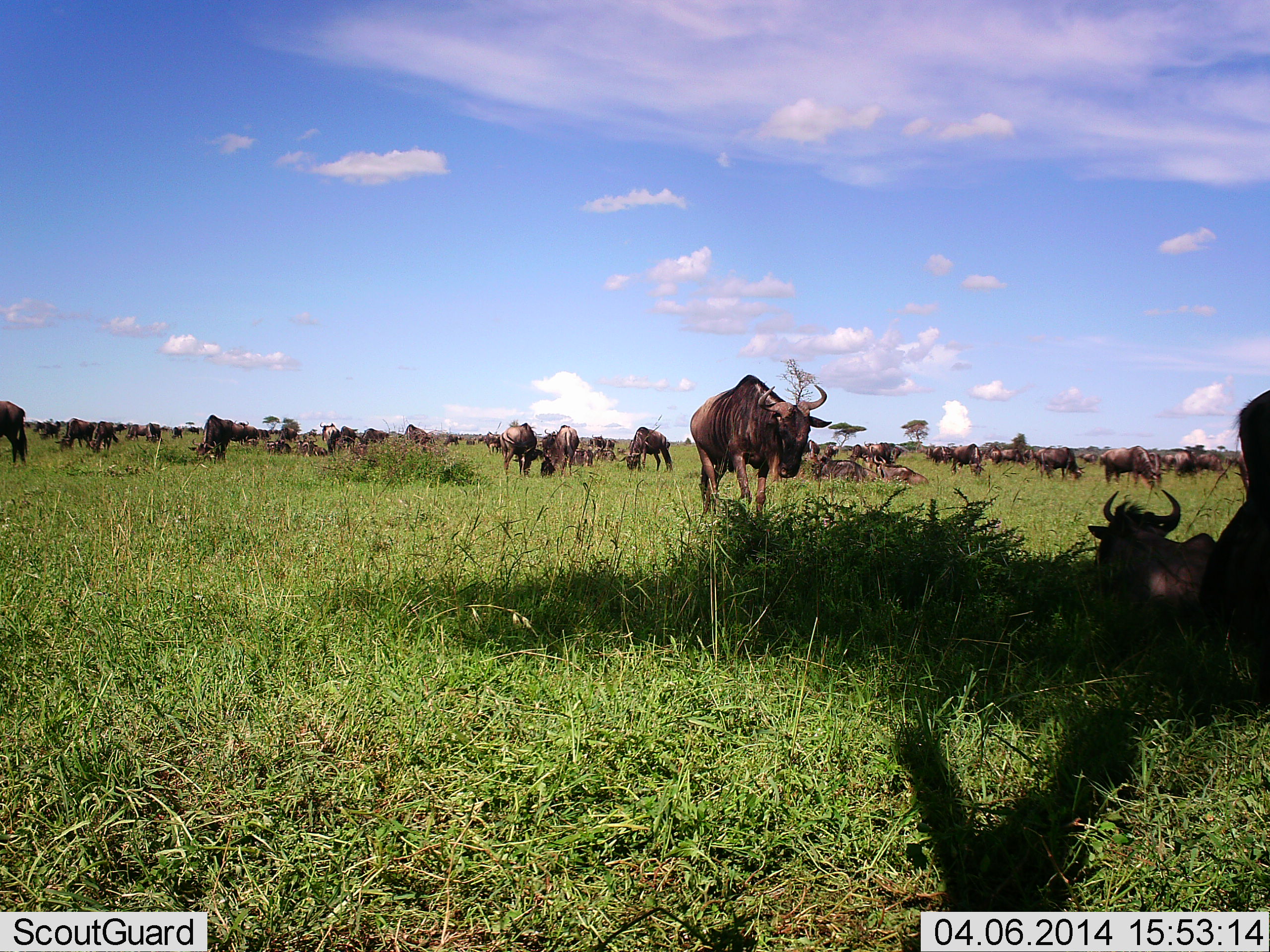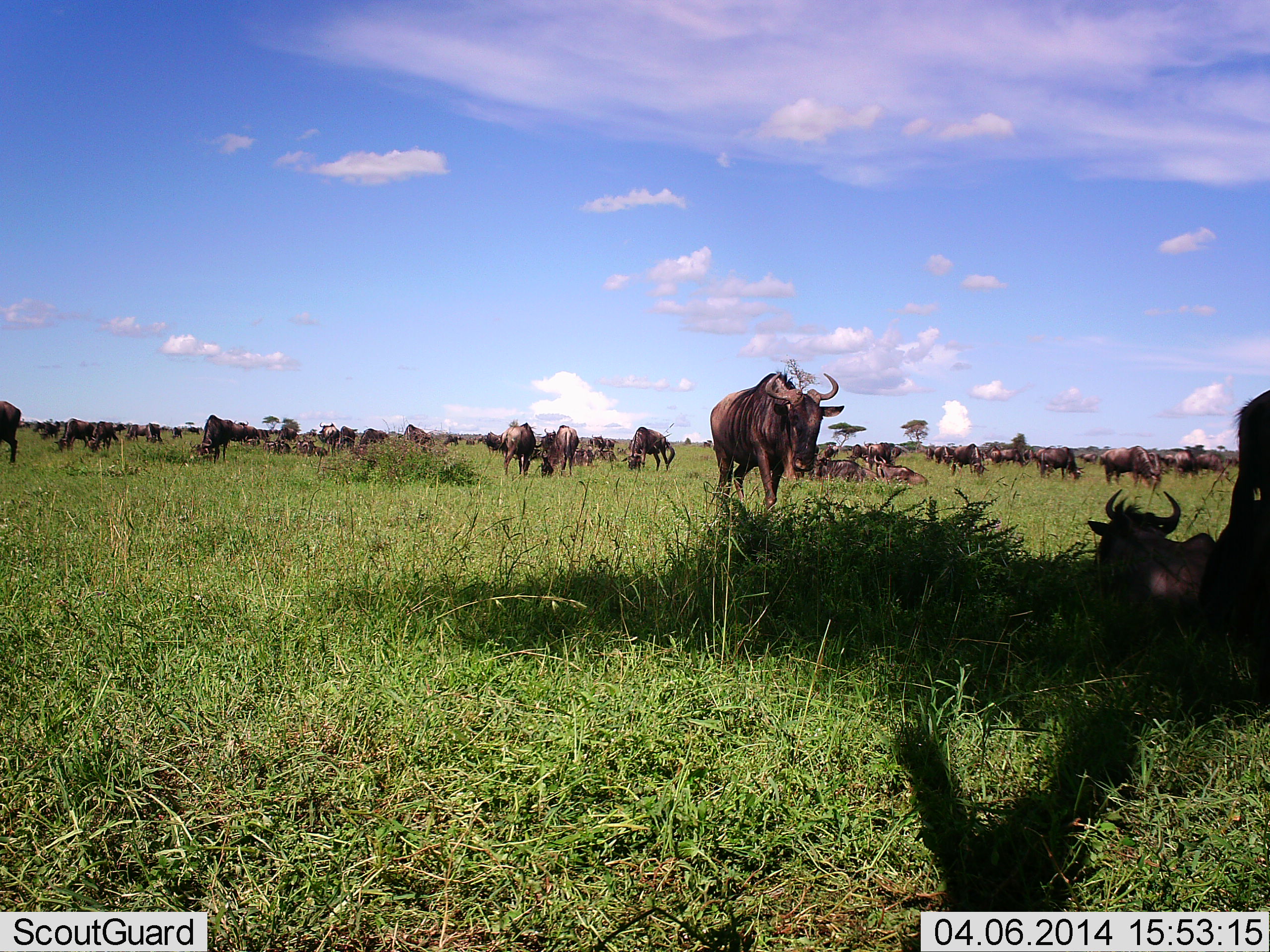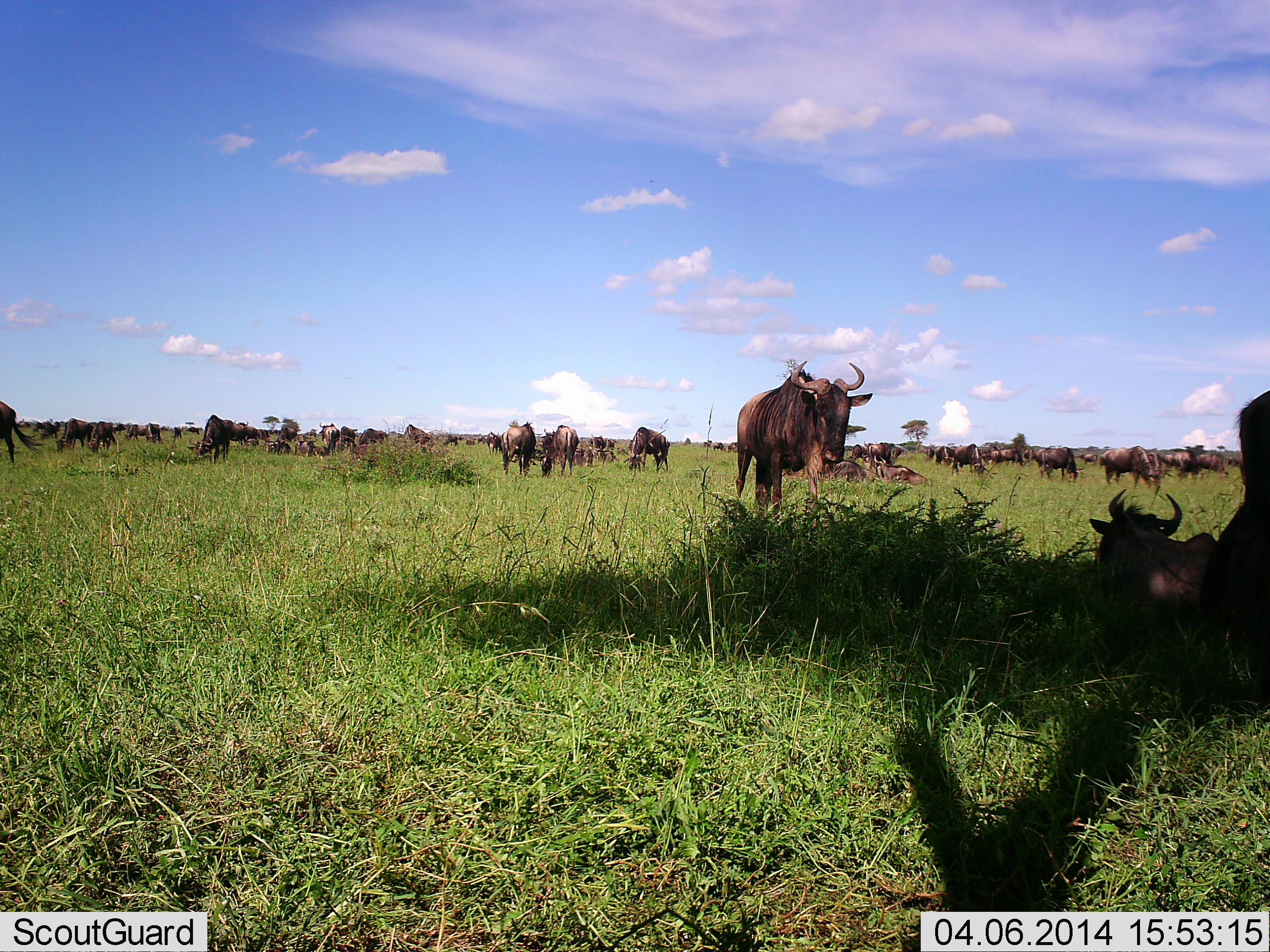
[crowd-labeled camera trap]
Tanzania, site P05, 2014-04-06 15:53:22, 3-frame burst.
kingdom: Animalia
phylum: Chordata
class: Mammalia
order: Artiodactyla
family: Bovidae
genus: Connochaetes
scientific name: Connochaetes taurinus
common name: blue wildebeest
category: wildebeest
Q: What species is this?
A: Wildebeest (blue wildebeest) (Connochaetes taurinus).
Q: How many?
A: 51+.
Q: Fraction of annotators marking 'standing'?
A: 60%.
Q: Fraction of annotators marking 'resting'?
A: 70%.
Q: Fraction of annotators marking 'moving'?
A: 30%.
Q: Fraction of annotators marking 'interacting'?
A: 20%.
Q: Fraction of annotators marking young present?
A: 0%.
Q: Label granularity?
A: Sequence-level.